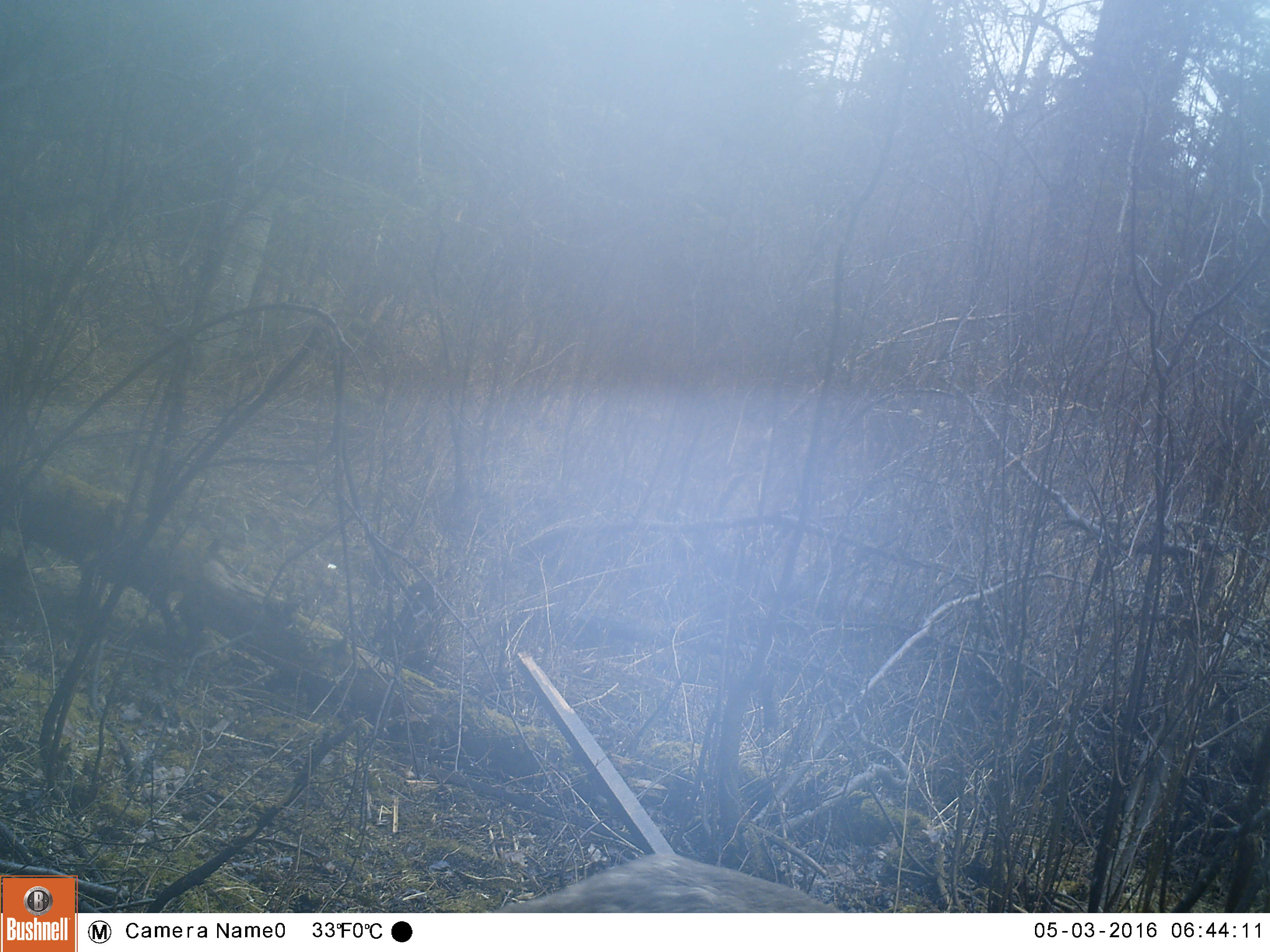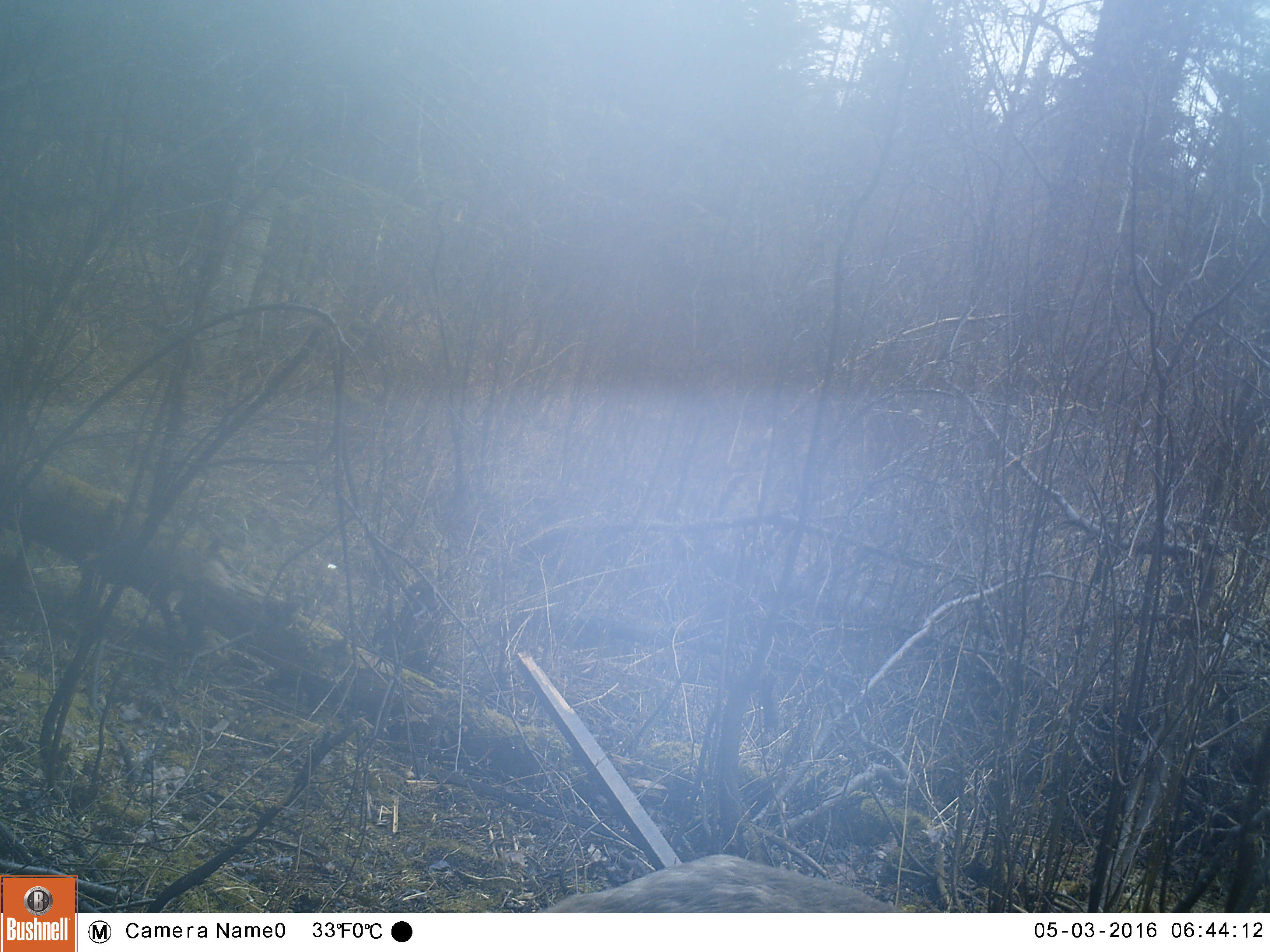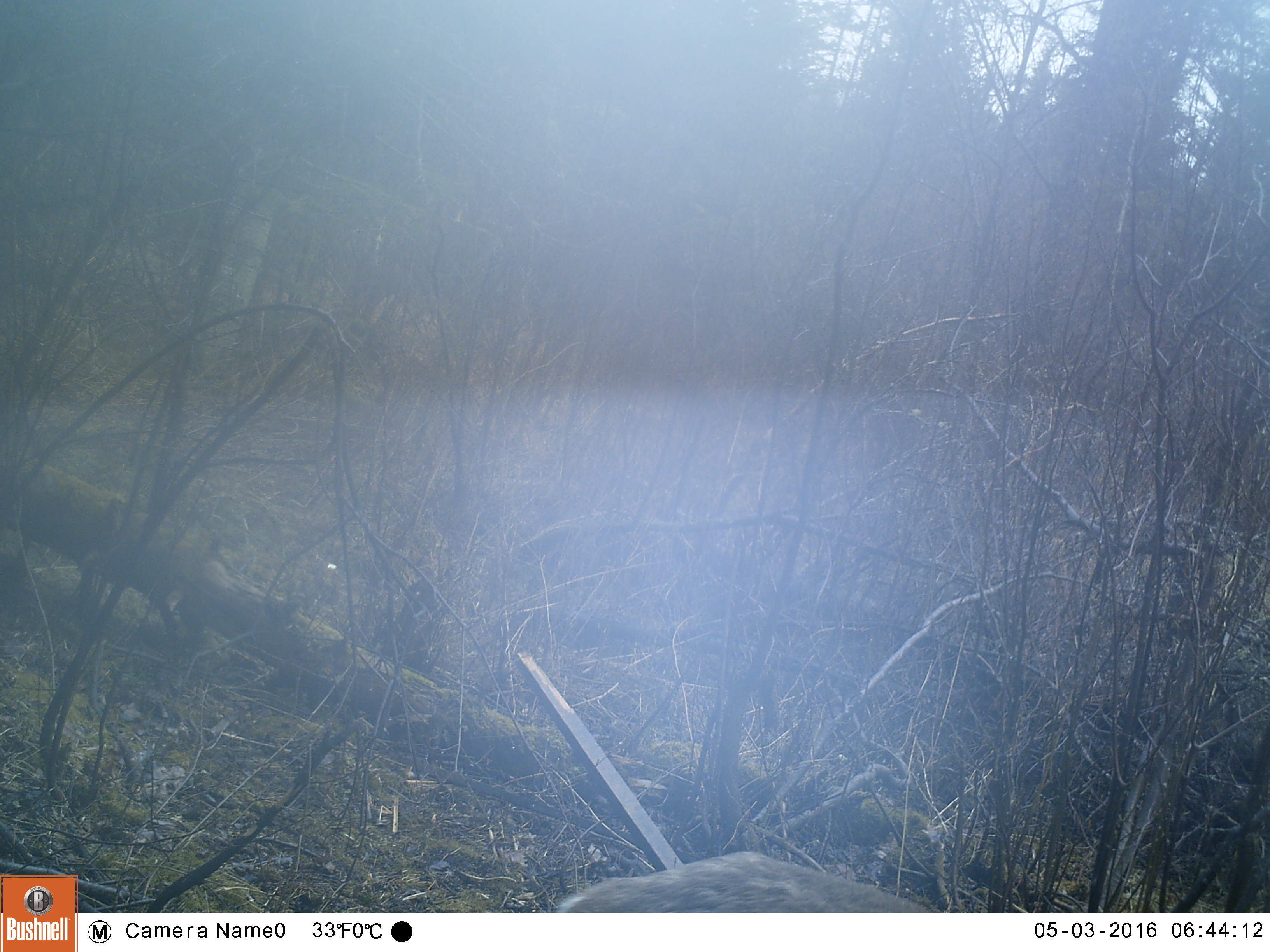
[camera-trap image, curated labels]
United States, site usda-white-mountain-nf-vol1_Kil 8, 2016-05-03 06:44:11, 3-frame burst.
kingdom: Animalia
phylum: Chordata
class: Mammalia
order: Artiodactyla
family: Cervidae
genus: Odocoileus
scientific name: Odocoileus virginianus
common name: white-tailed deer